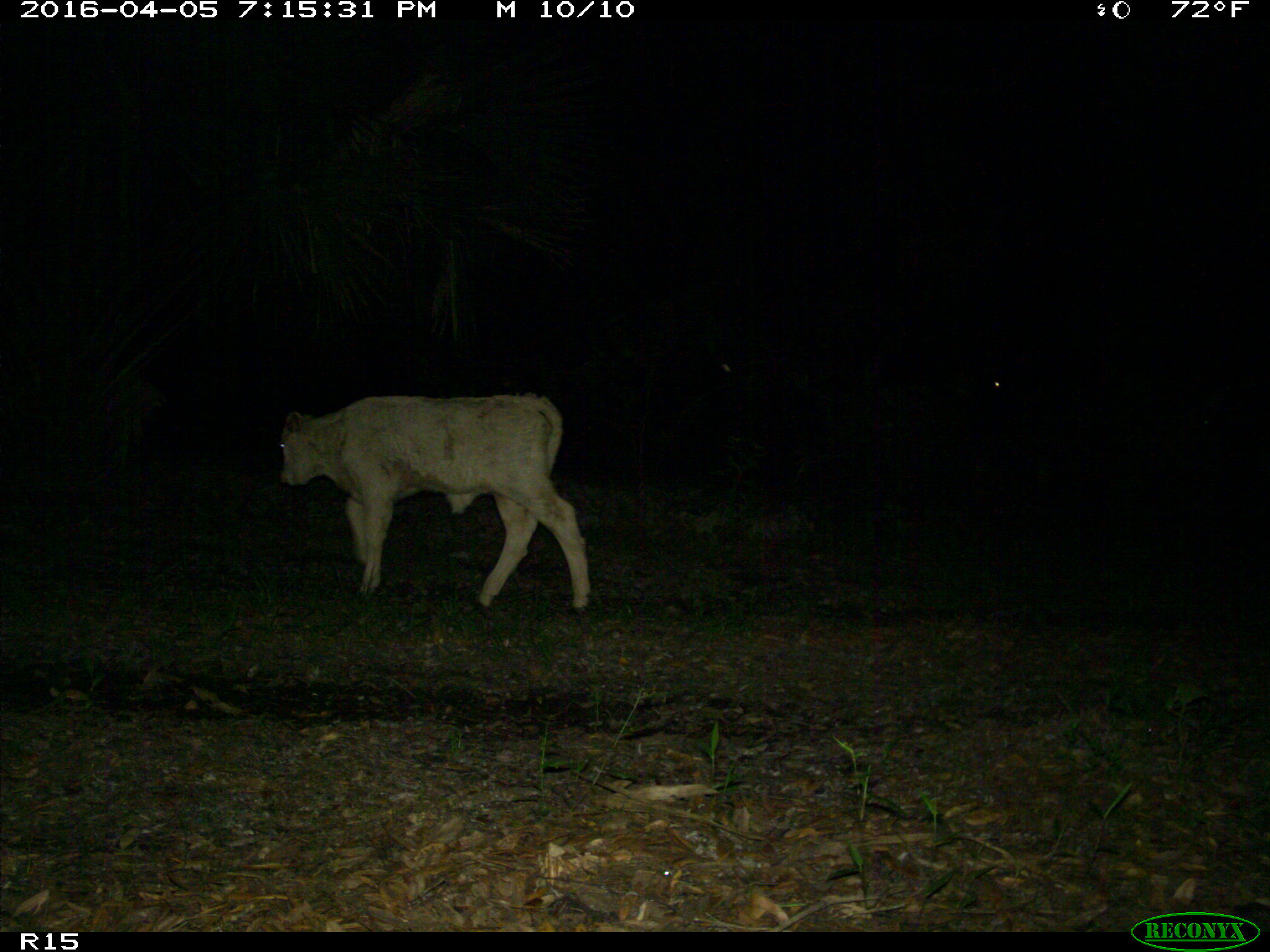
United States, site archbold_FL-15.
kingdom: Animalia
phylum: Chordata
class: Mammalia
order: Artiodactyla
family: Bovidae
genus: Bos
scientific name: Bos taurus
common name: domestic cow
Bos taurus (domestic cow).